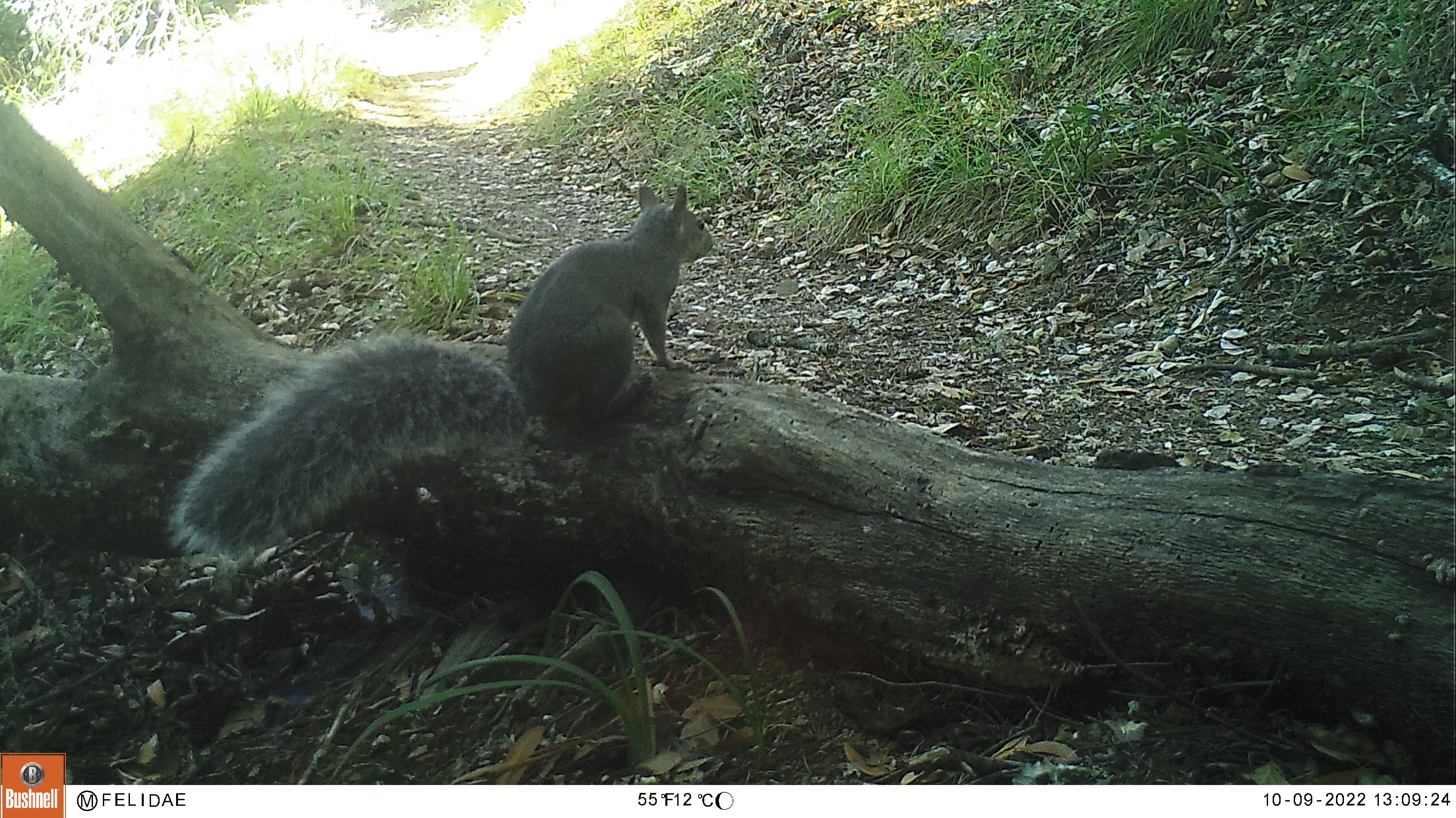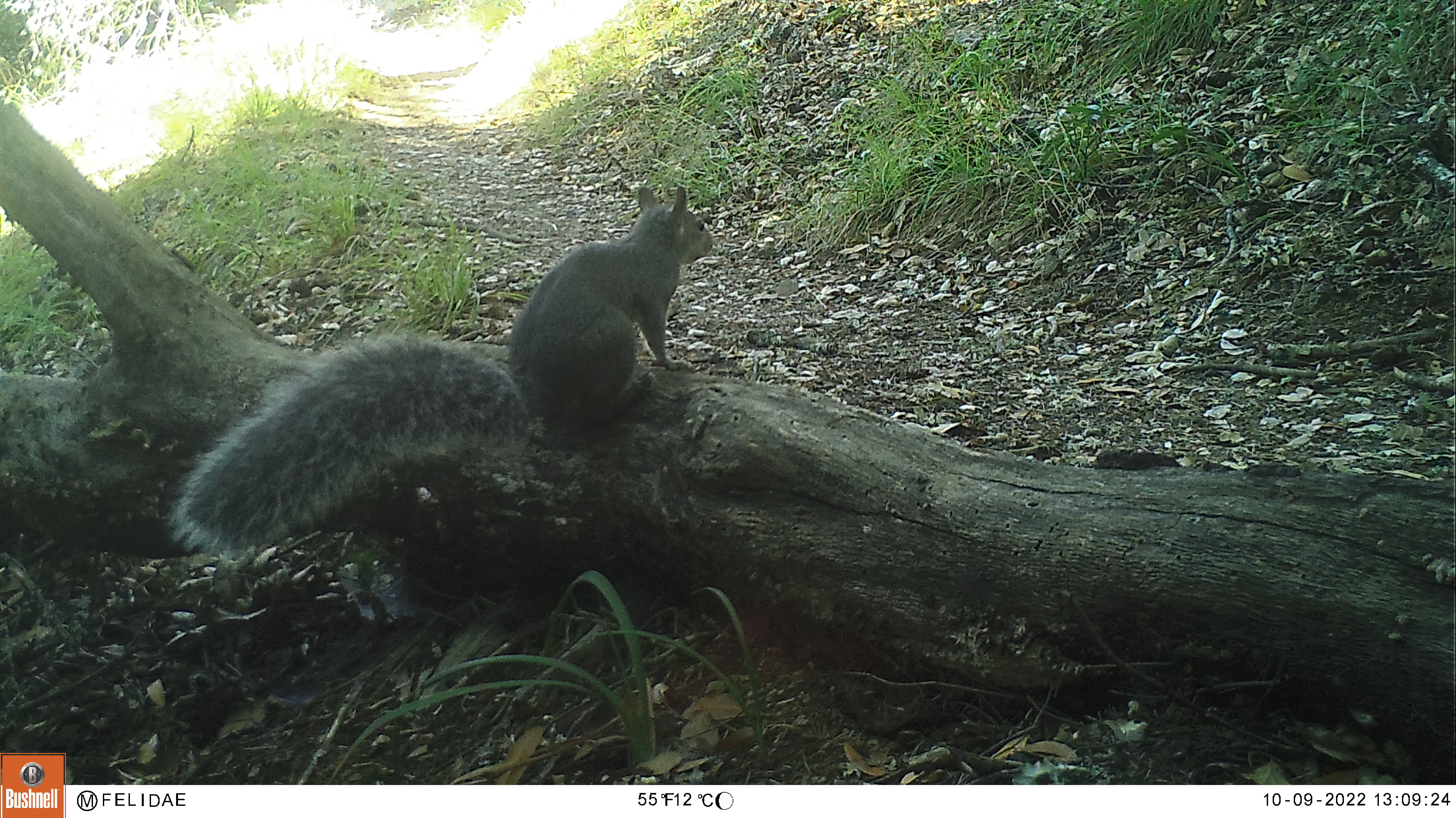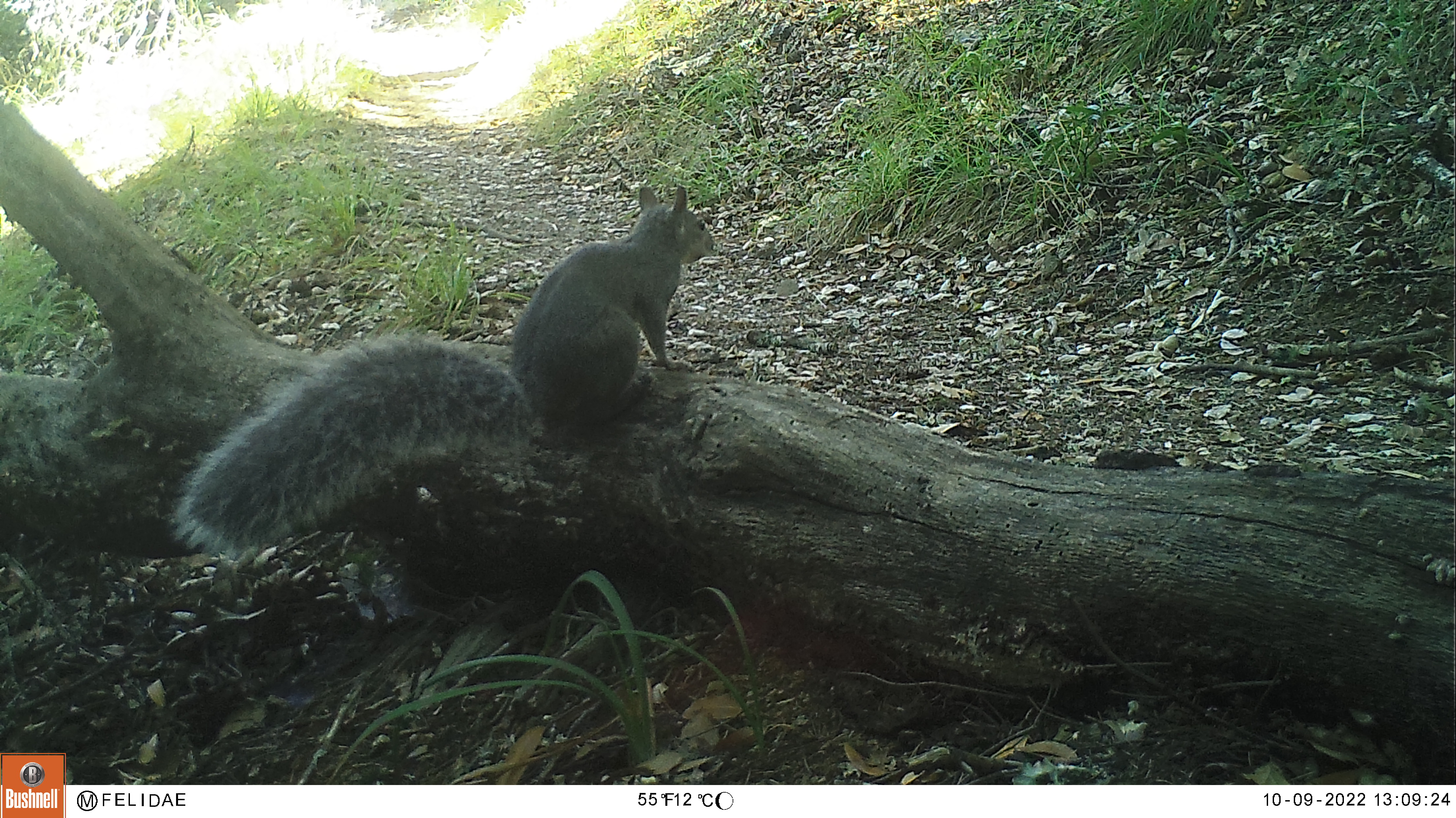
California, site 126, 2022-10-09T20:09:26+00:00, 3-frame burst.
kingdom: Animalia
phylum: Chordata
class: Mammalia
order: Rodentia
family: Sciuridae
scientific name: Sciuridae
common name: squirrel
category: unknown squirrel